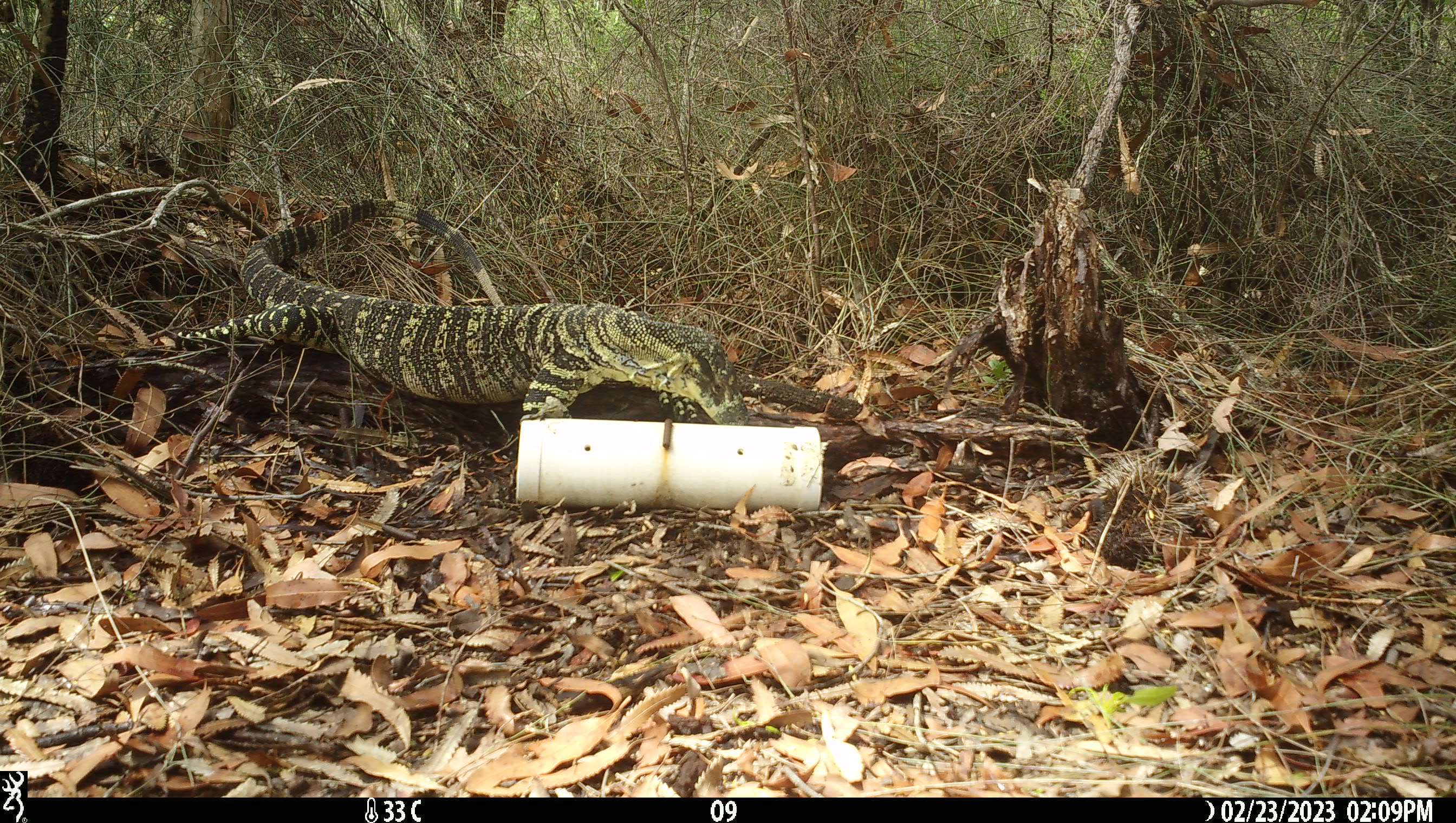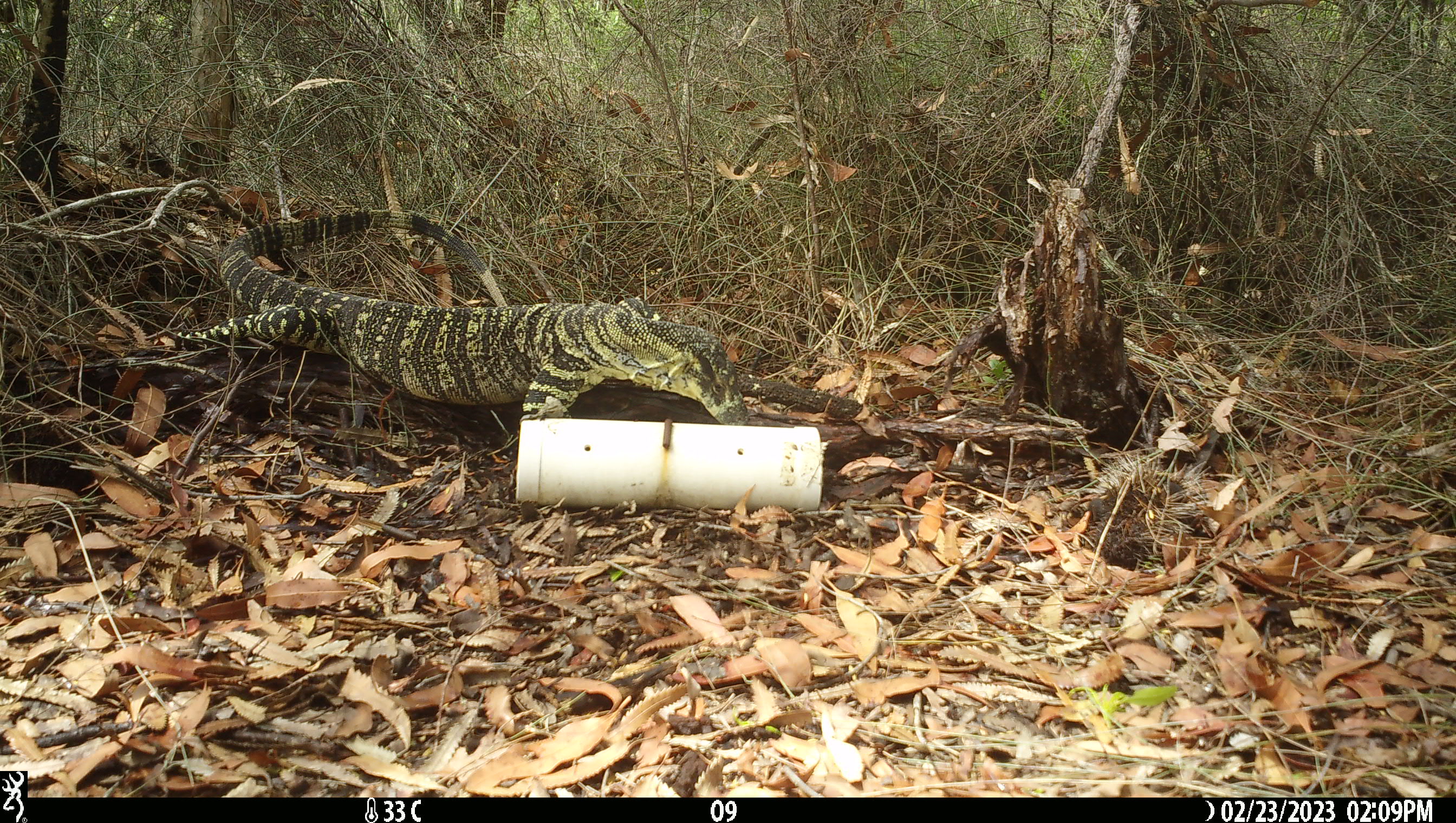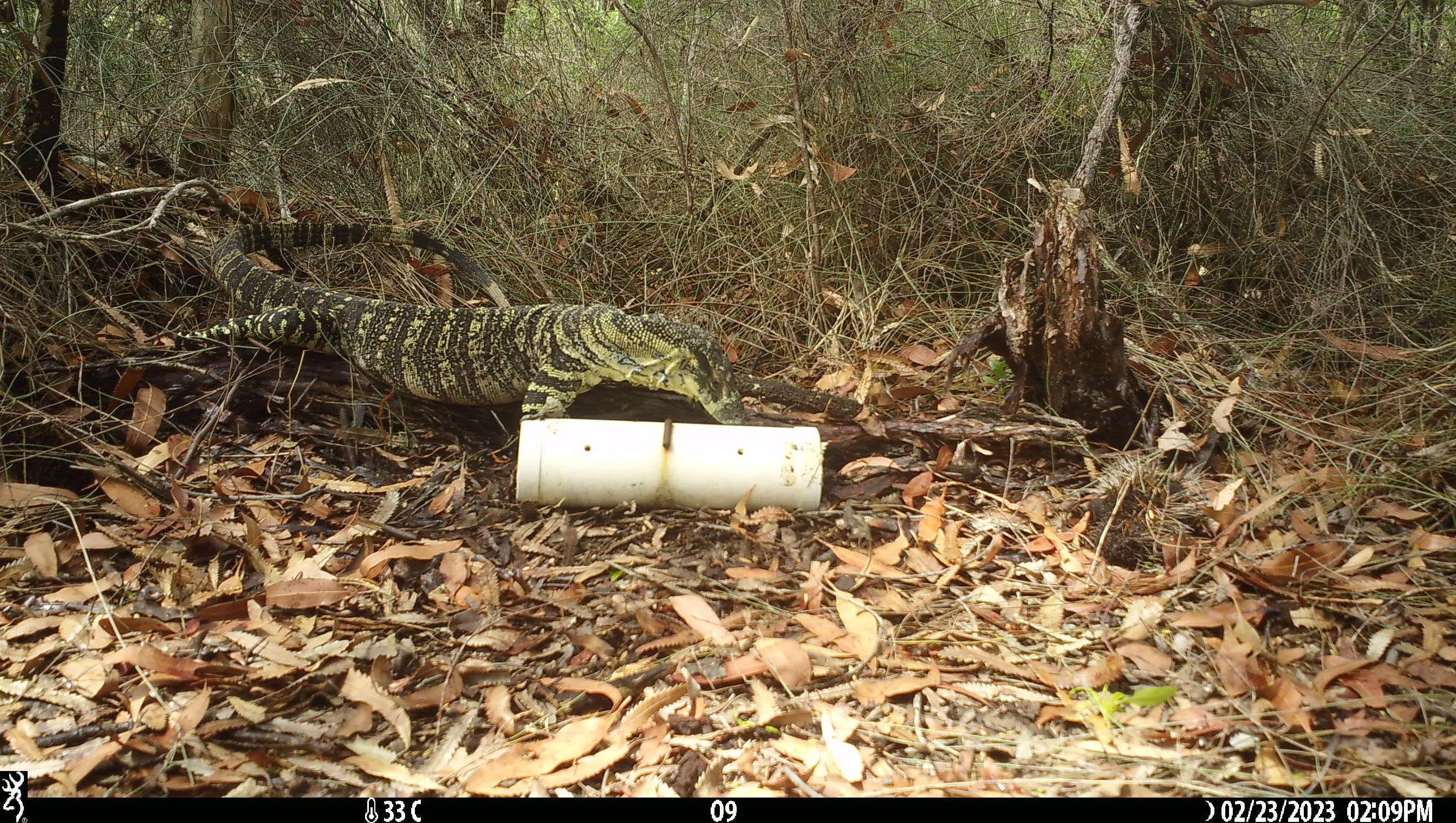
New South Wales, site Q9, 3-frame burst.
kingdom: Animalia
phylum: Chordata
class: Reptilia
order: Squamata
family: Varanidae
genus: Varanus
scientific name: Varanus varius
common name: lace monitor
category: goanna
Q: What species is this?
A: Goanna (lace monitor) (Varanus varius).